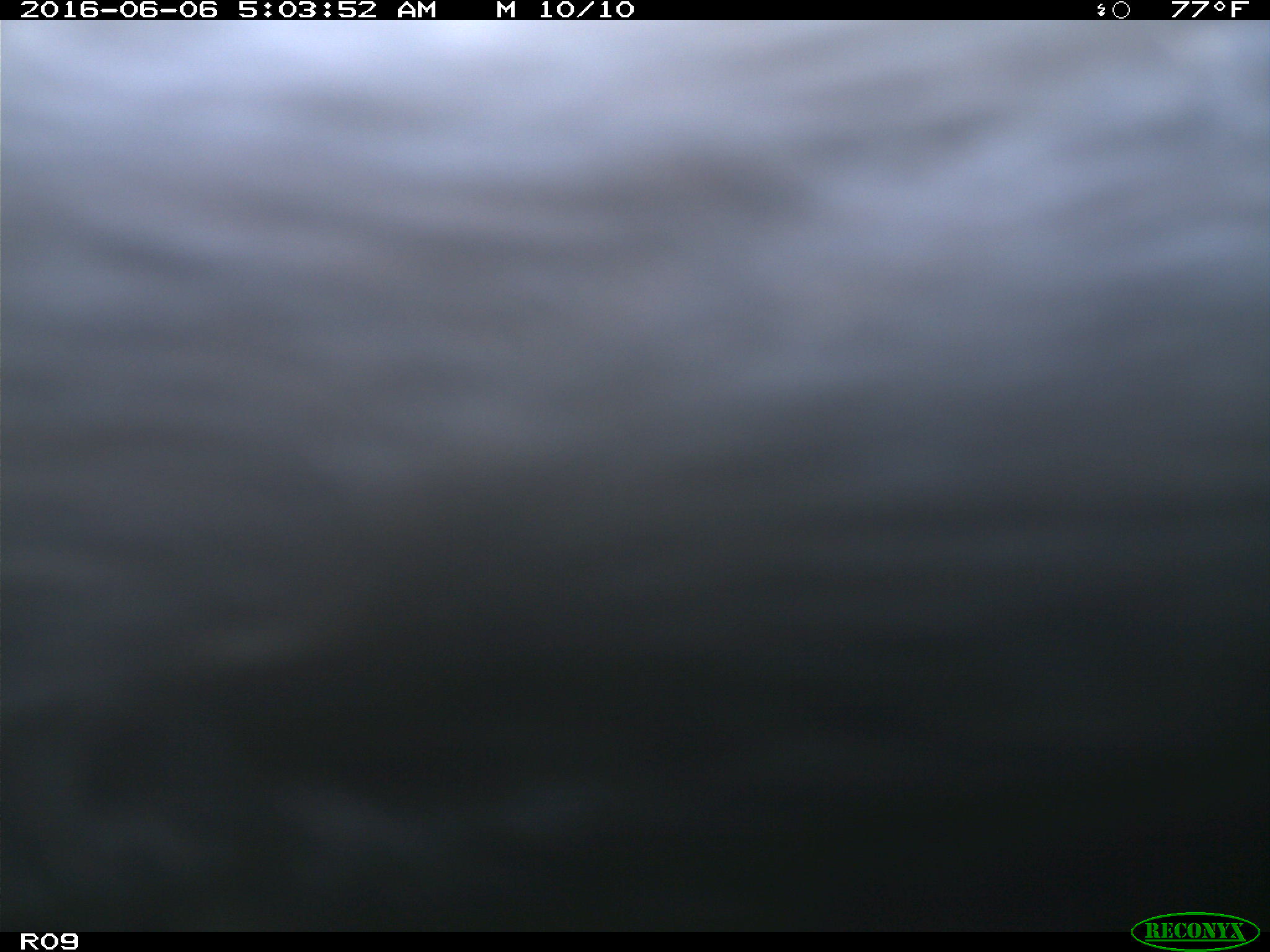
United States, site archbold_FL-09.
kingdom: Animalia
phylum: Chordata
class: Mammalia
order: Artiodactyla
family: Bovidae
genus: Bos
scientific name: Bos taurus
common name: domestic cow